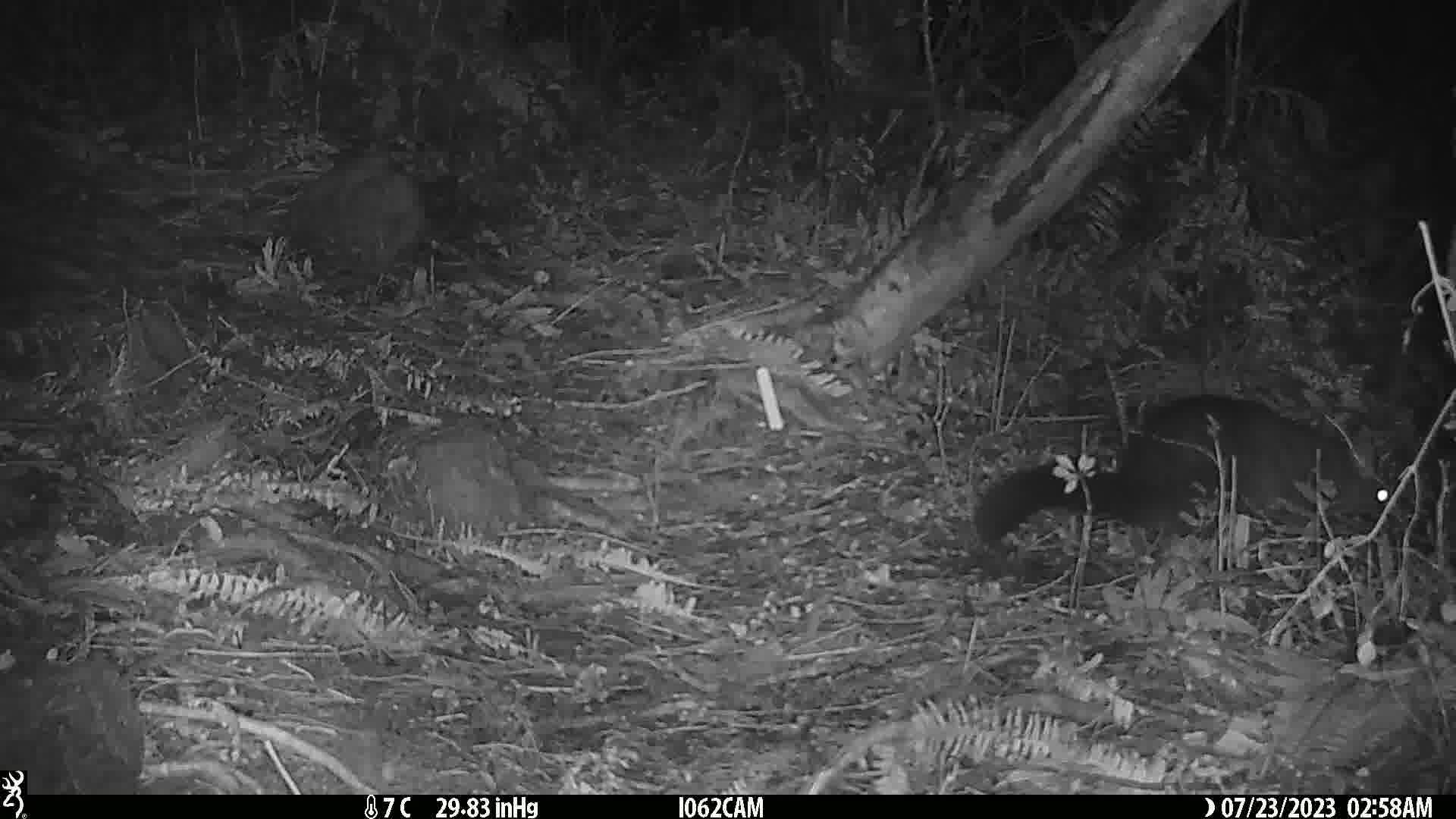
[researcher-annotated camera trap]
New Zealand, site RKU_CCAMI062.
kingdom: Animalia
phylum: Chordata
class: Mammalia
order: Diprotodontia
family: Phalangeridae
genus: Trichosurus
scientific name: Trichosurus vulpecula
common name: common brushtail possum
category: possum